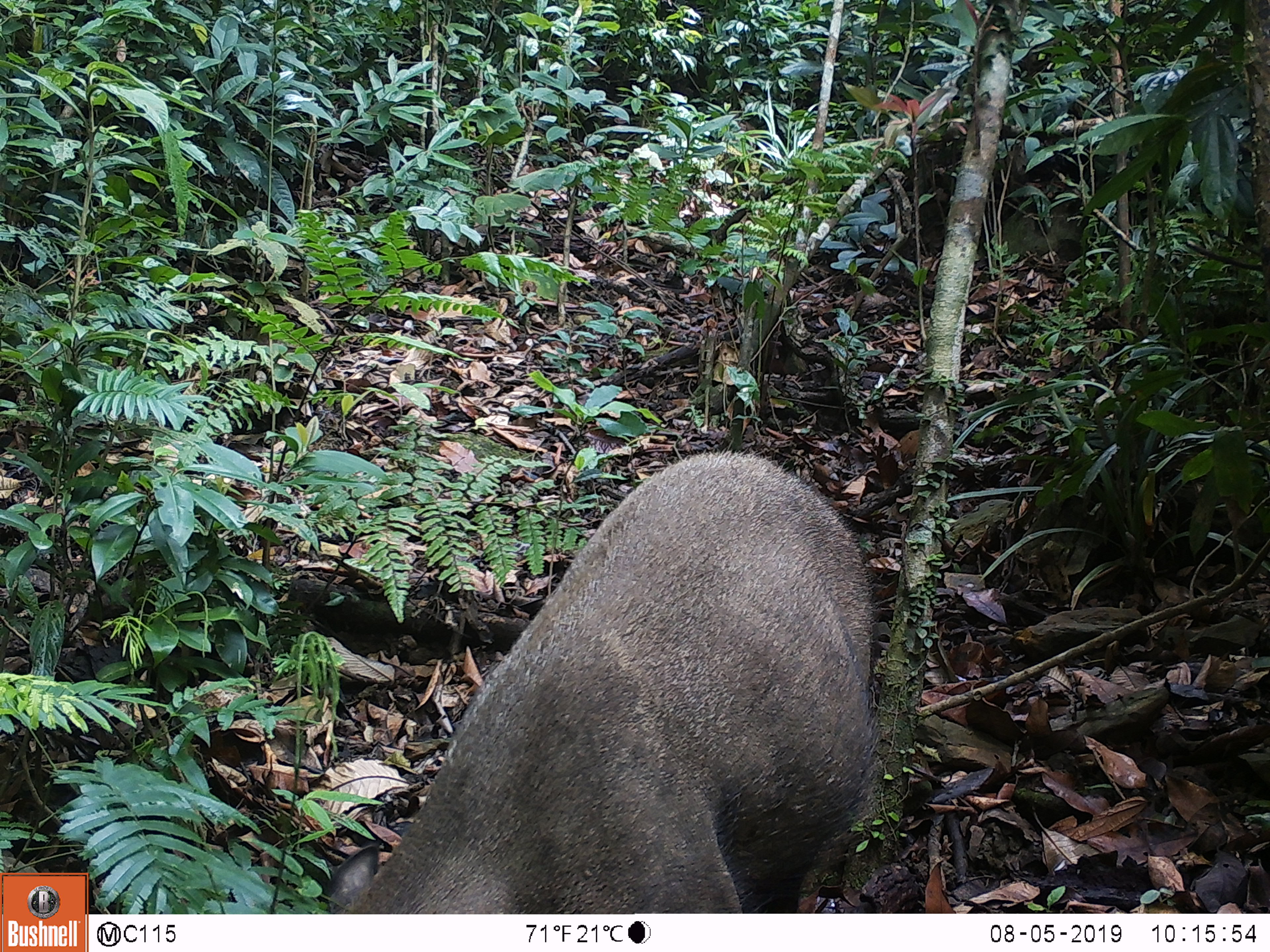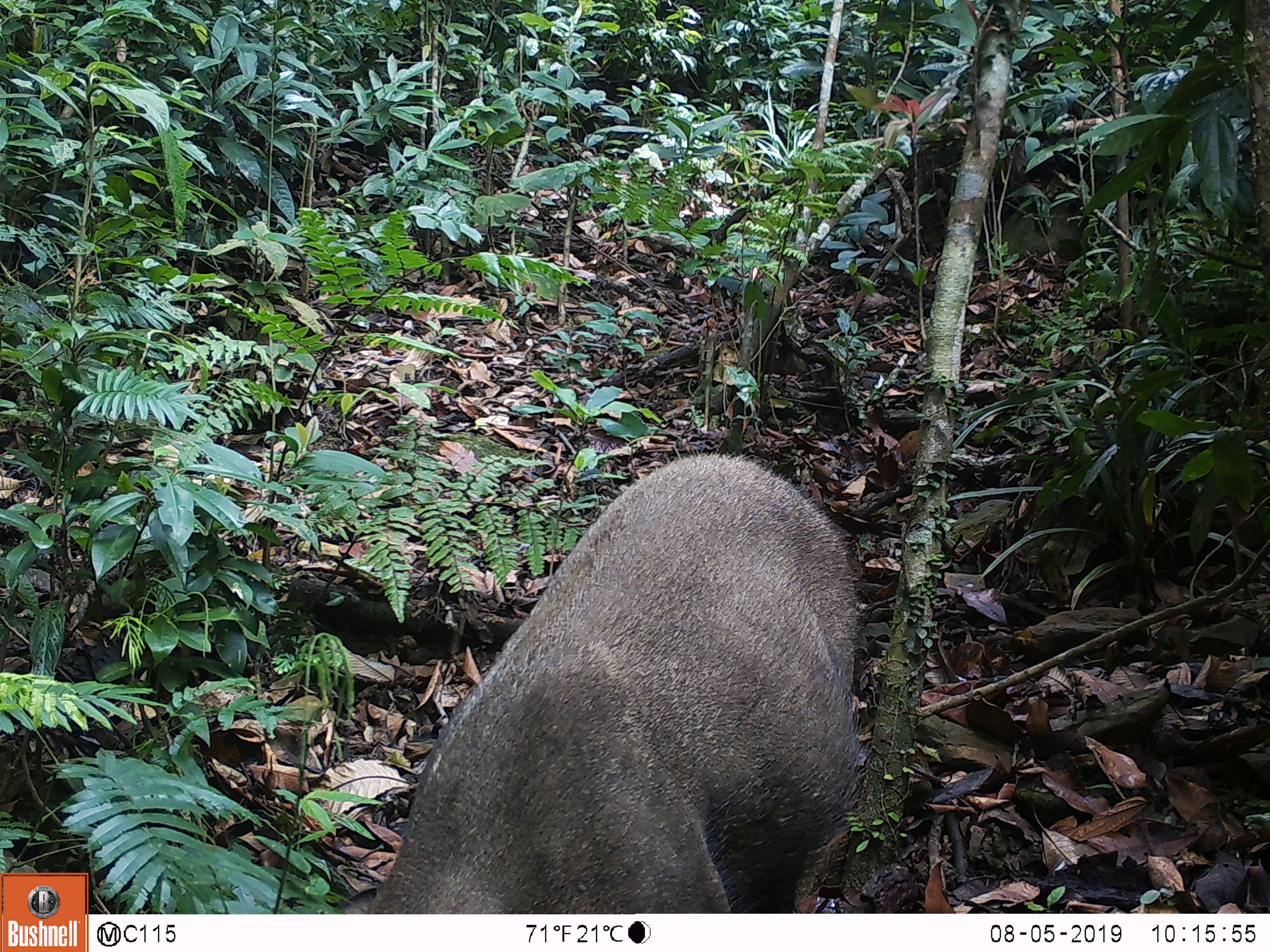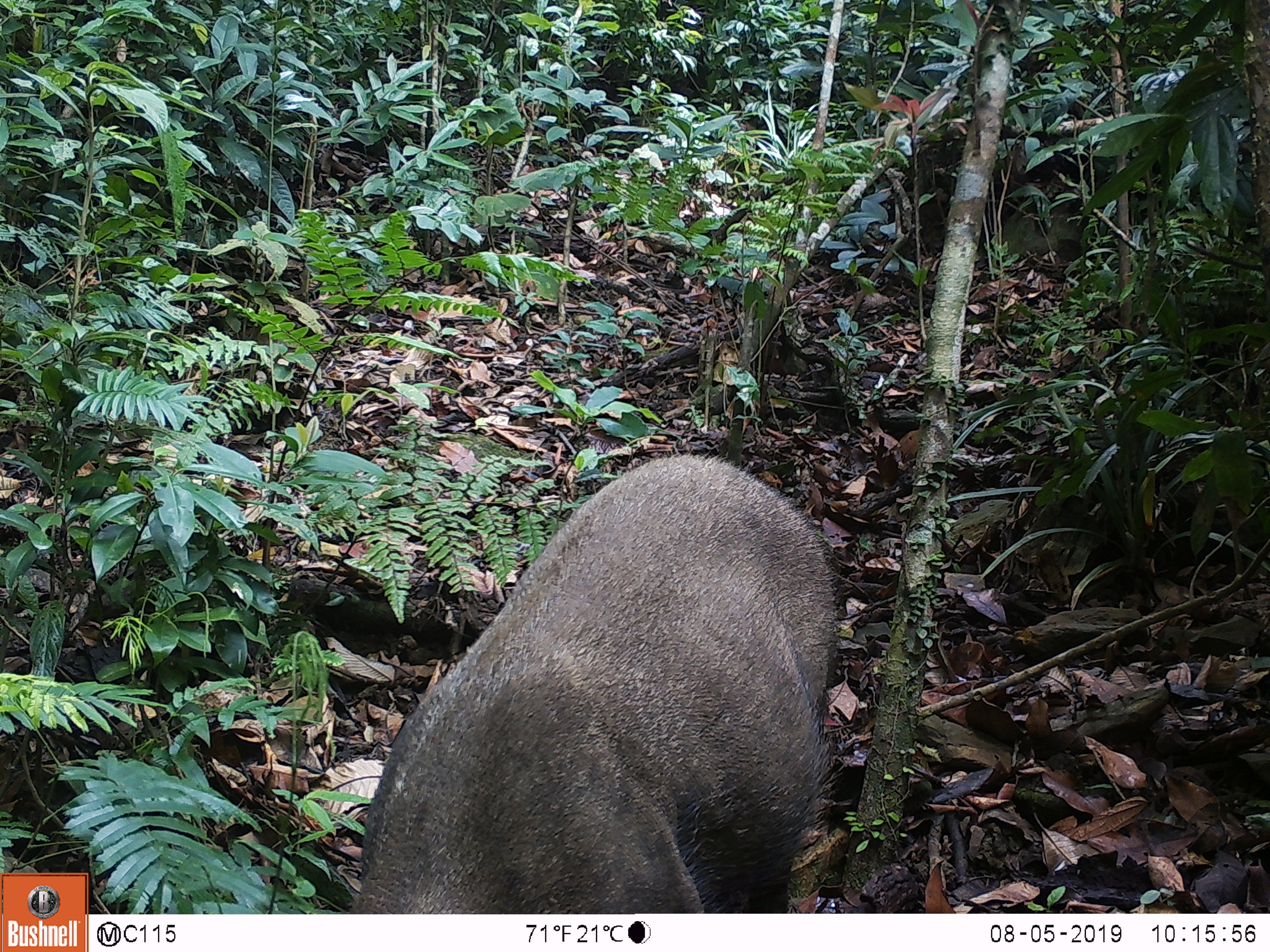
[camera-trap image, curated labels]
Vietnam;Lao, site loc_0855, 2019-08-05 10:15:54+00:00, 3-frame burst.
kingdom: Animalia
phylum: Chordata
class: Mammalia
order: Artiodactyla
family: Suidae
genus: Sus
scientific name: Sus scrofa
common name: eurasian wild pig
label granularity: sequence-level